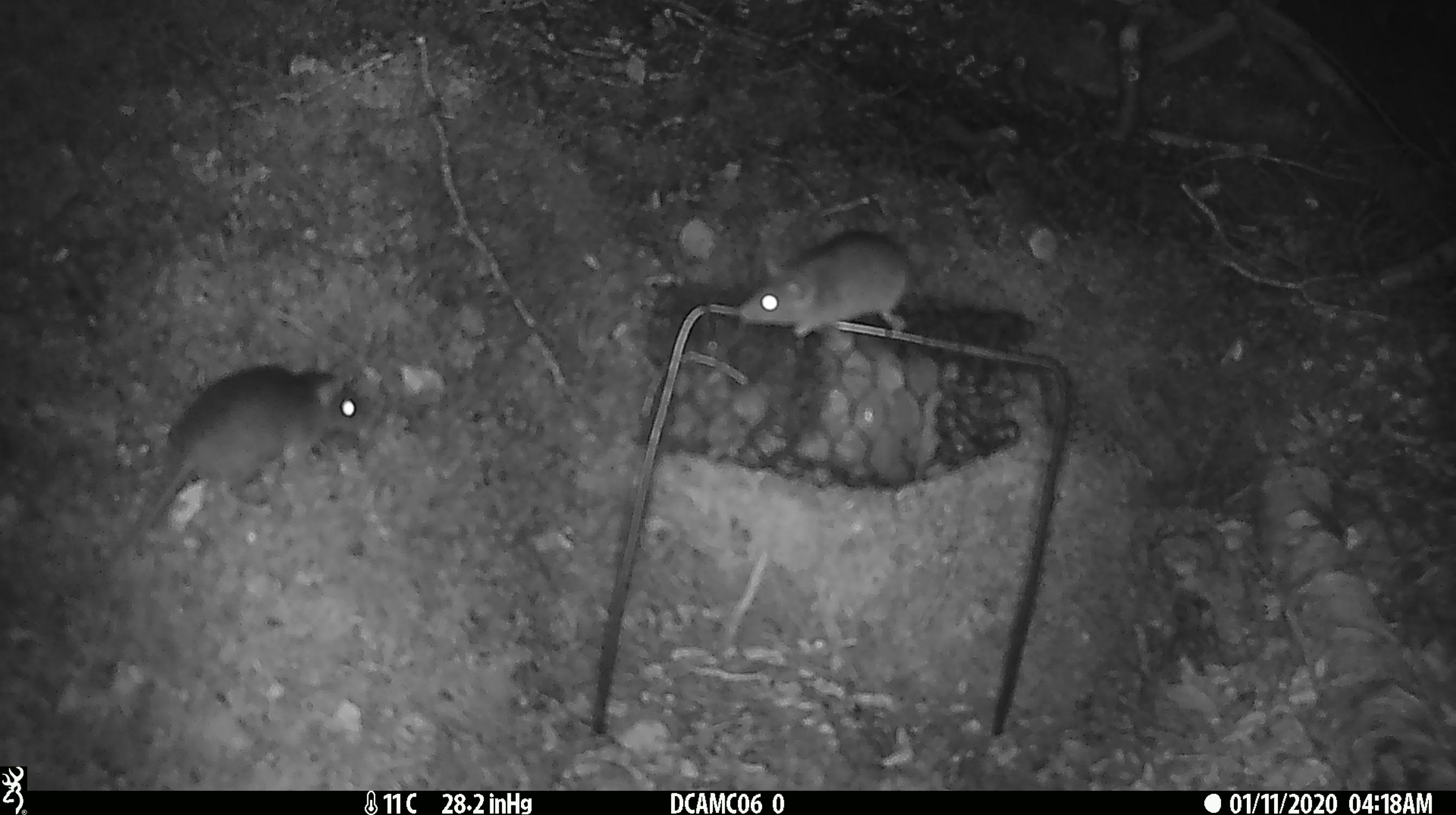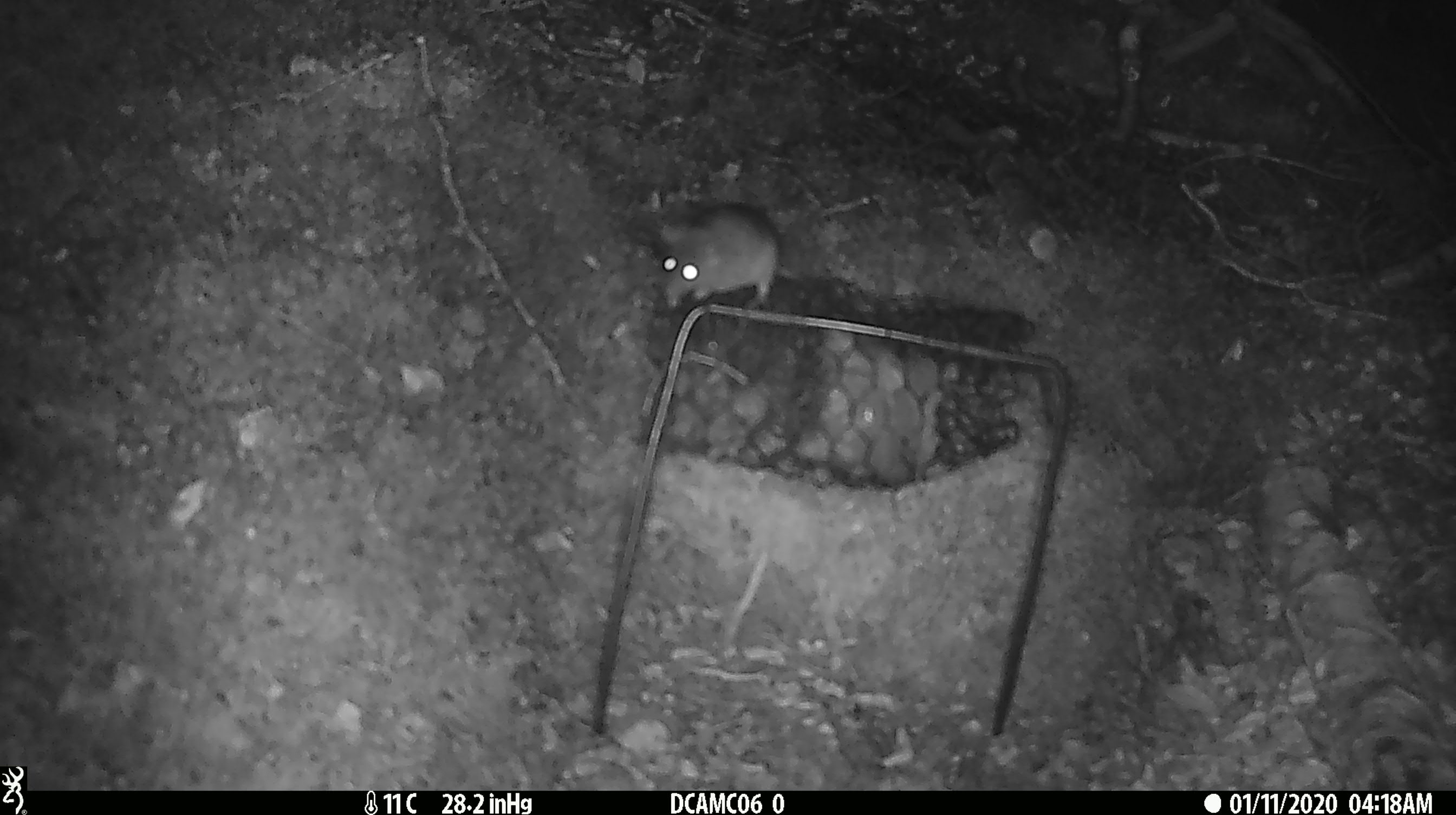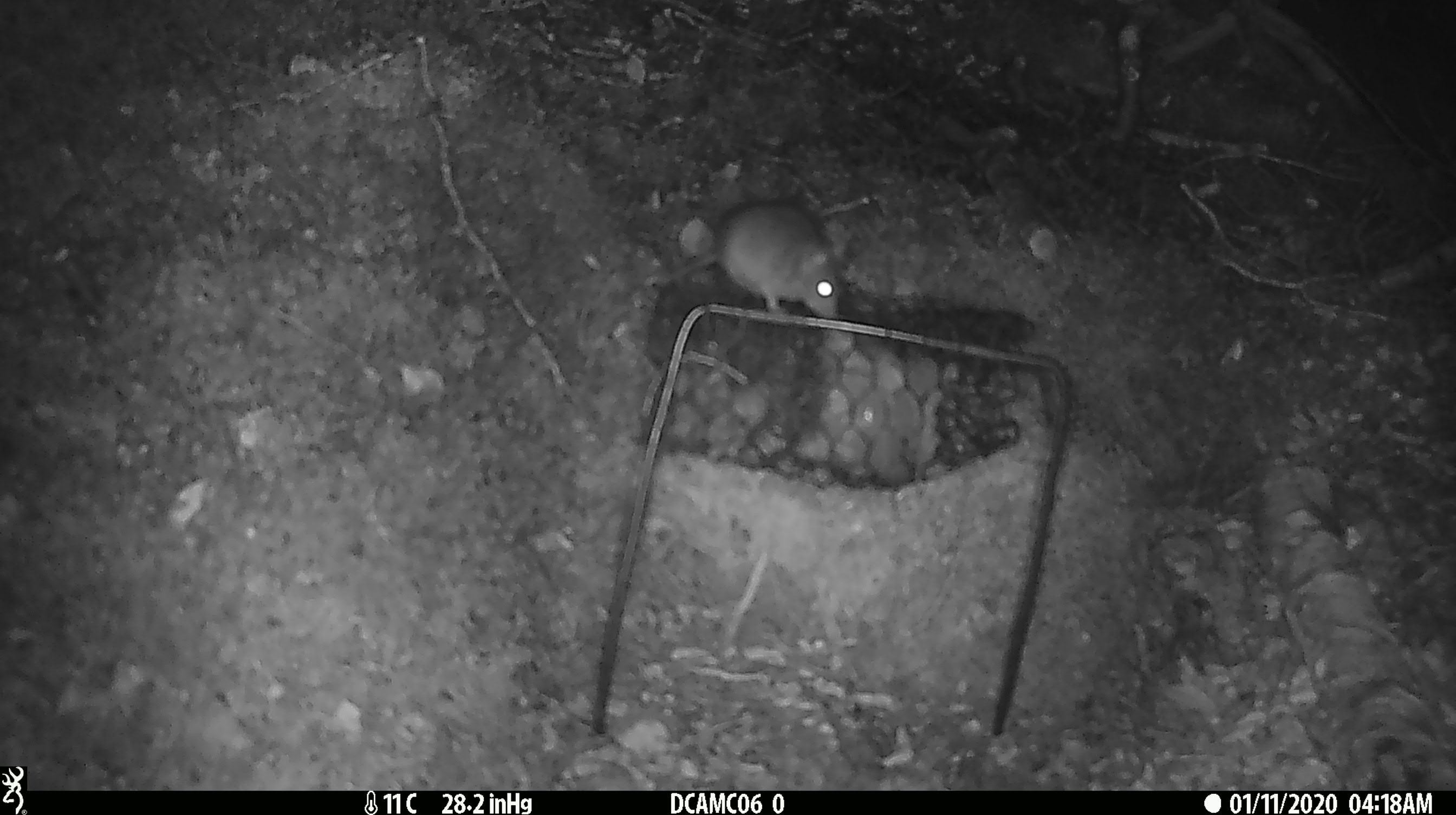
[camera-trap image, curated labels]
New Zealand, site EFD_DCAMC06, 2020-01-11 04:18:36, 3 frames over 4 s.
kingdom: Animalia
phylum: Chordata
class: Mammalia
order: Rodentia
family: Muridae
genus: Mus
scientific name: Mus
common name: mouse